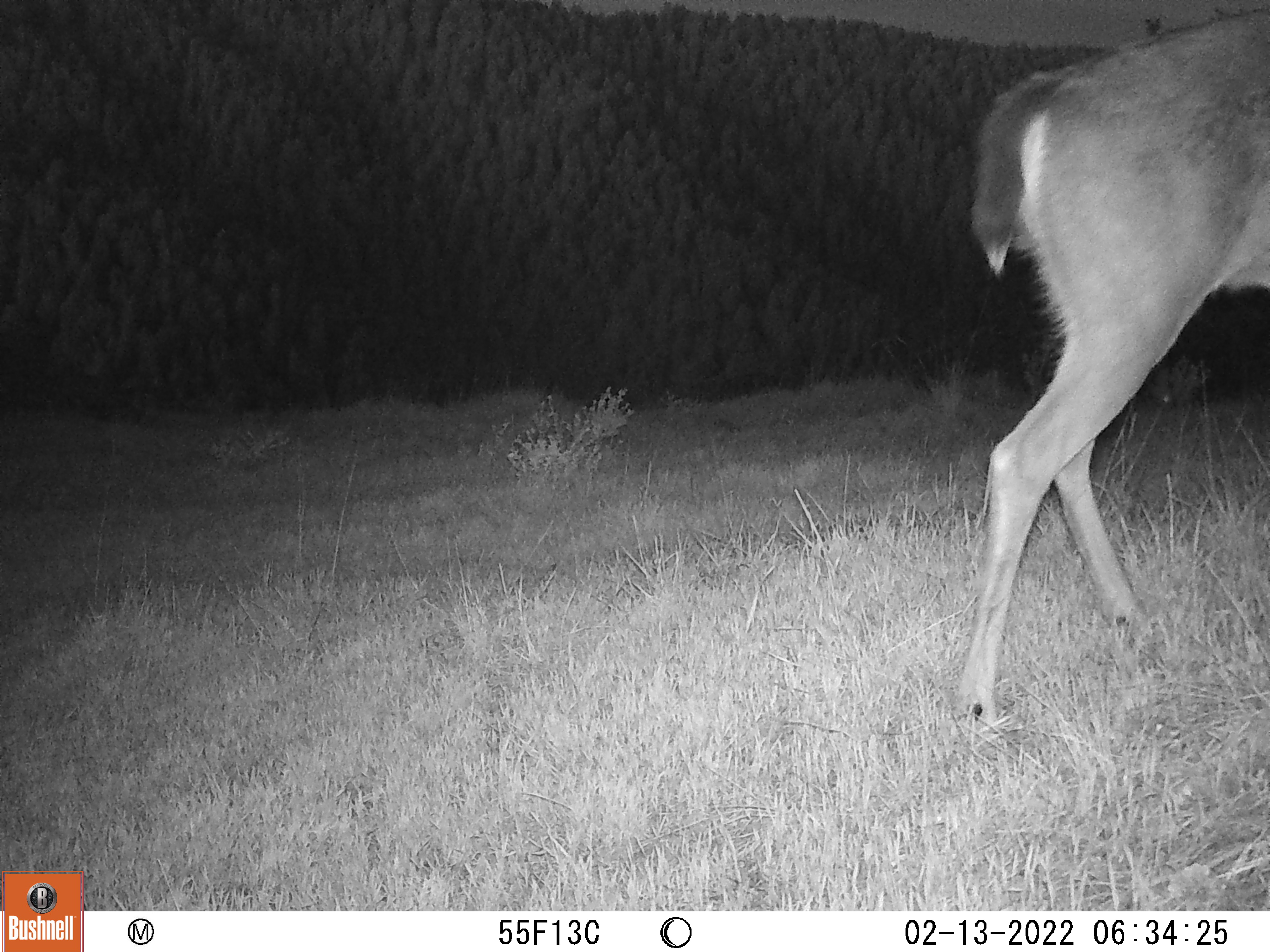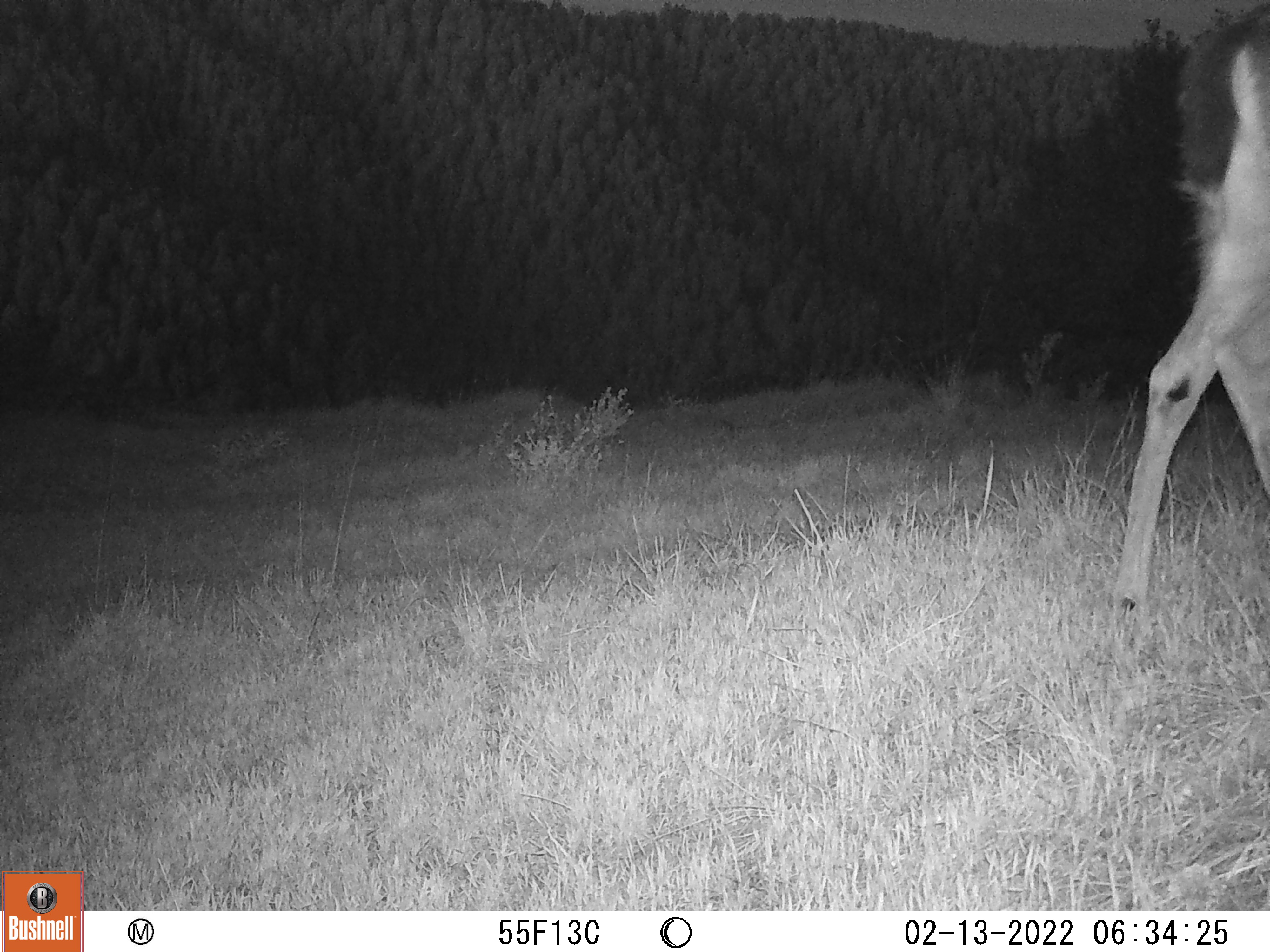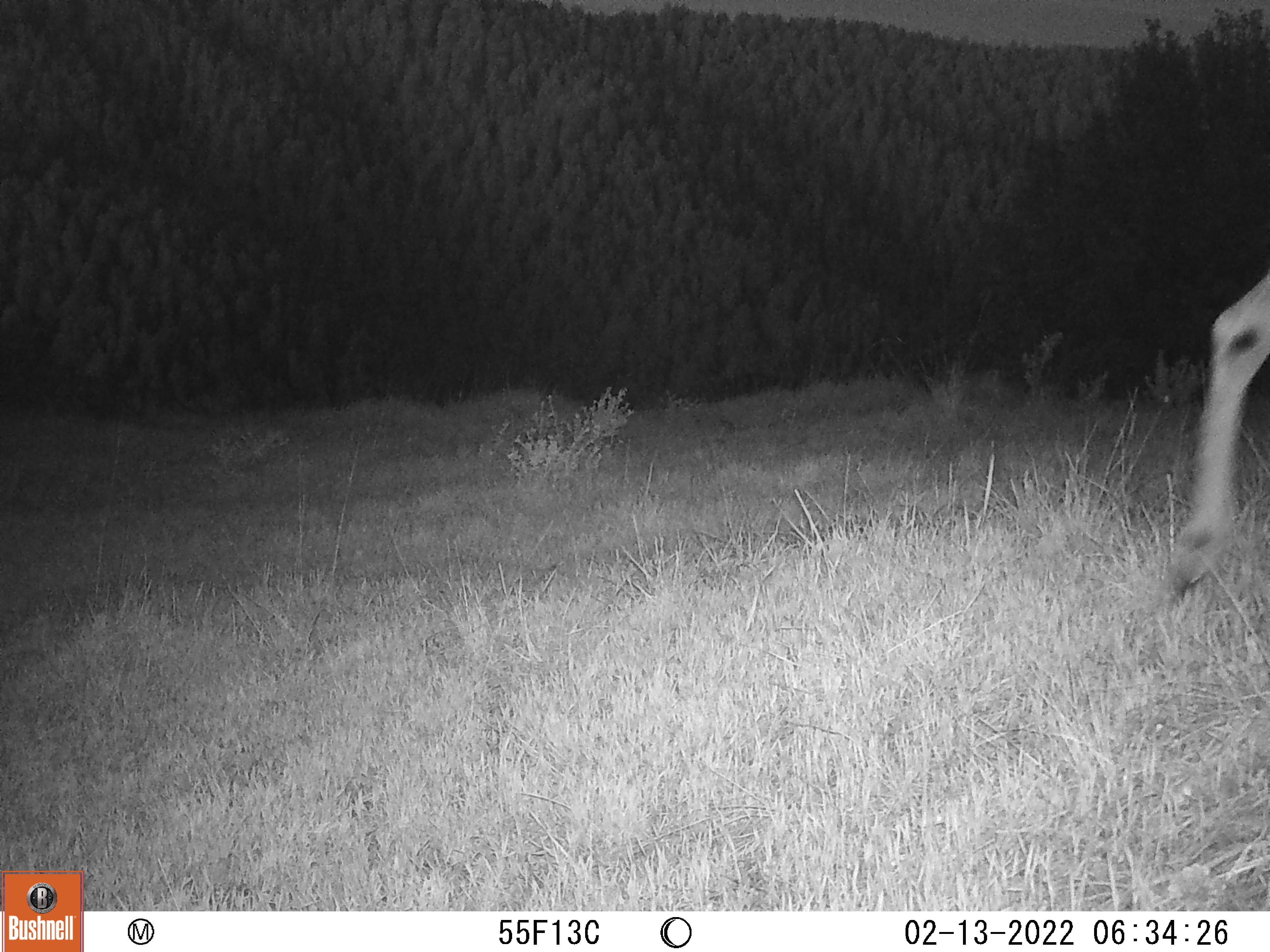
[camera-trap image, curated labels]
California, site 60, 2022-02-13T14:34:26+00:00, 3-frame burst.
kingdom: Animalia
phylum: Chordata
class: Mammalia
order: Artiodactyla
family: Cervidae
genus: Odocoileus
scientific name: Odocoileus hemionus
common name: mule deer